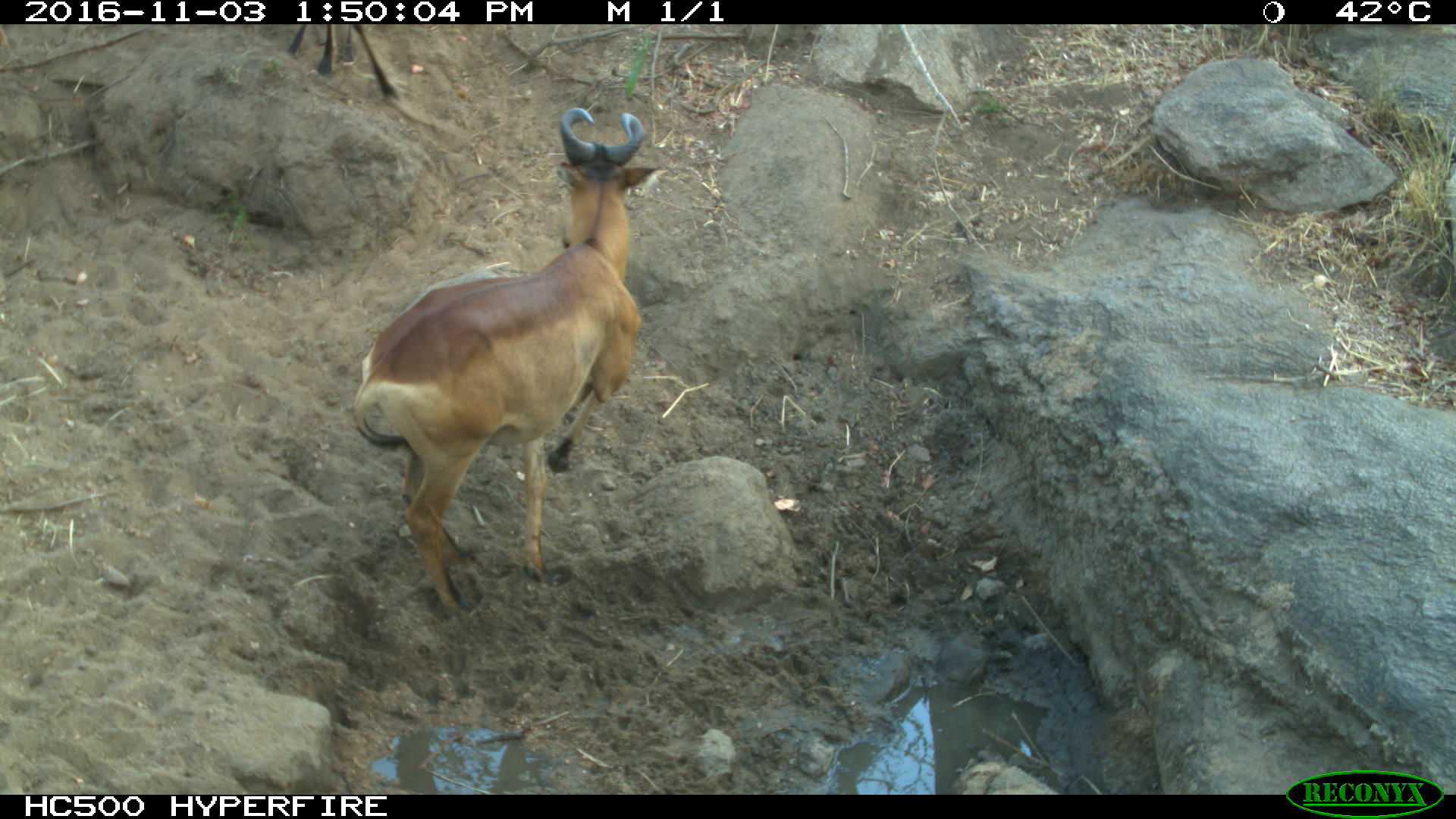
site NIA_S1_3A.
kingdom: Animalia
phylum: Chordata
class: Mammalia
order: Artiodactyla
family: Bovidae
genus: Alcelaphus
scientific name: Alcelaphus buselaphus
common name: hartebeest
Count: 1.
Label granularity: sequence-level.